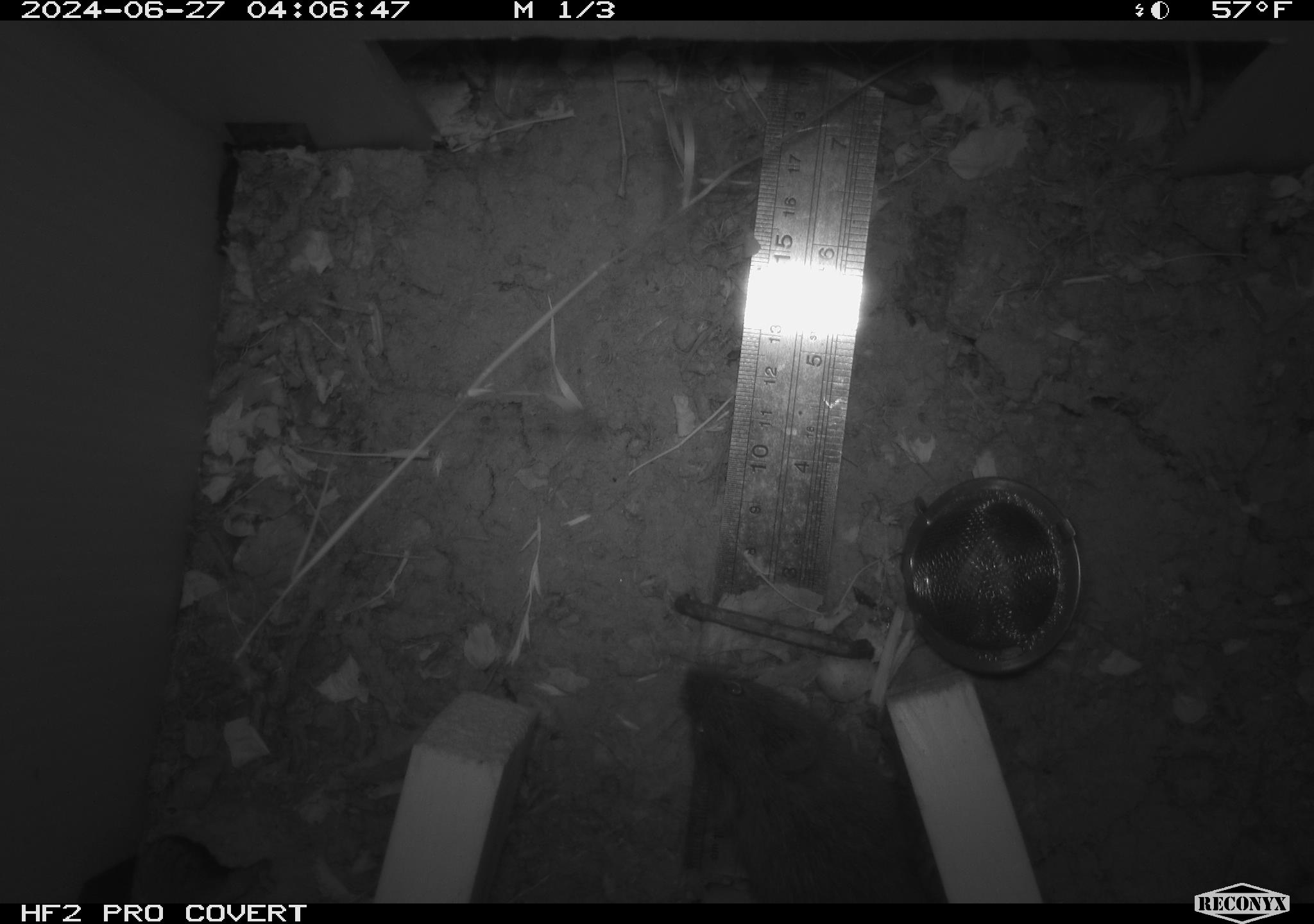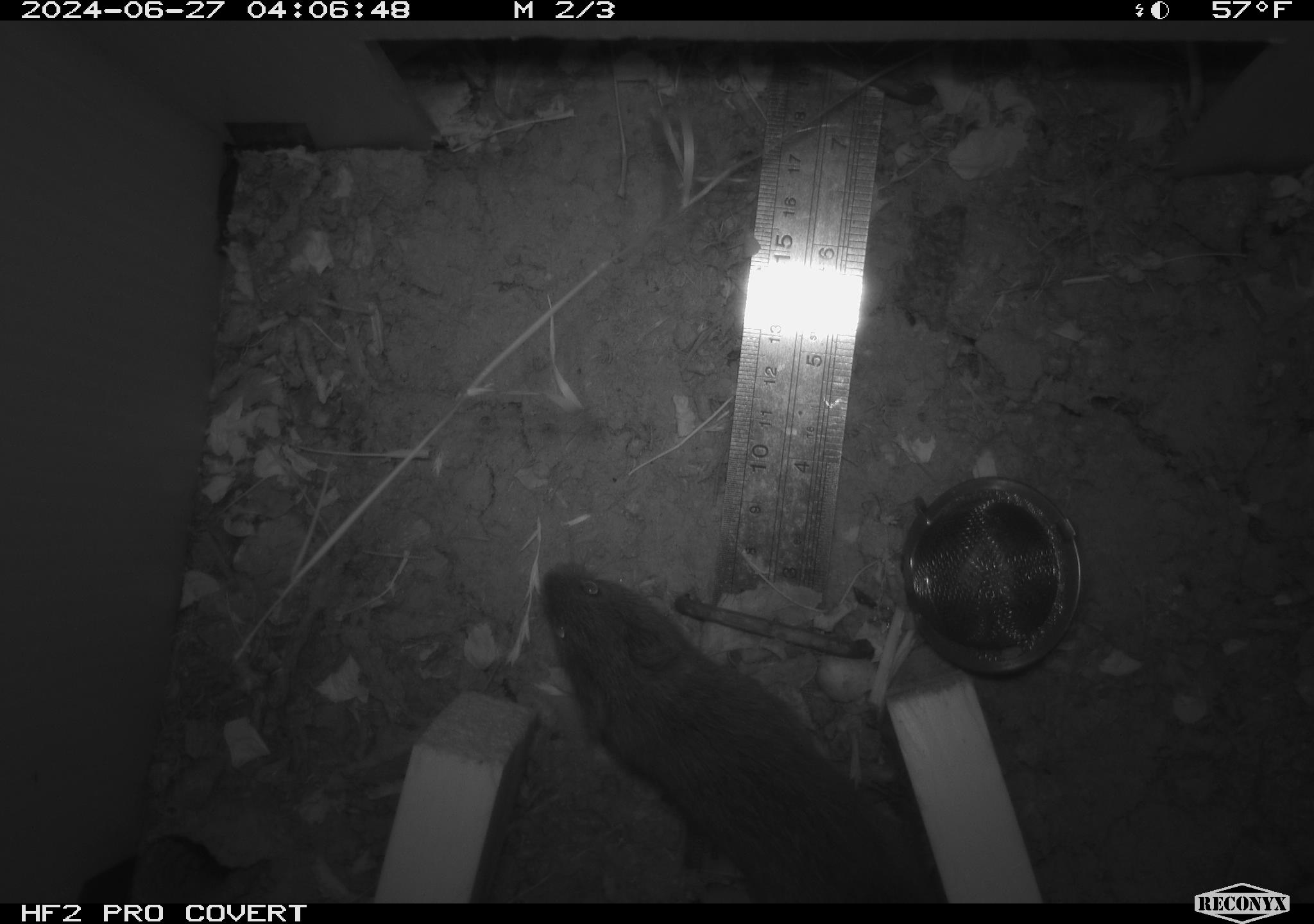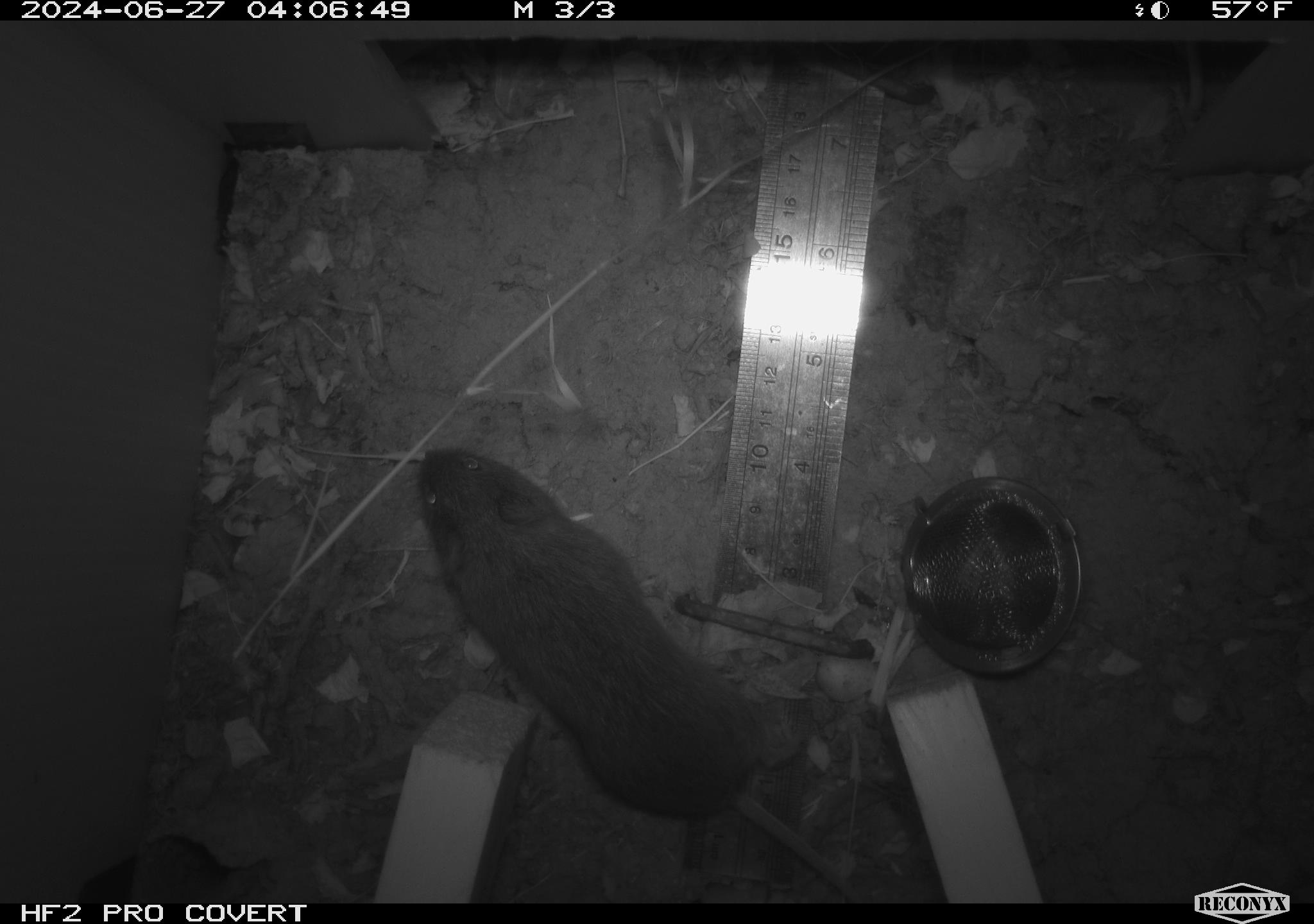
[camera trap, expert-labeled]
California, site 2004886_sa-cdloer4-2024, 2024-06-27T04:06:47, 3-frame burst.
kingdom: Animalia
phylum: Chordata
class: Mammalia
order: Rodentia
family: Cricetidae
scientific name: Arvicolinae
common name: voles, lemmings, and muskrats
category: arvicolinae subfamily